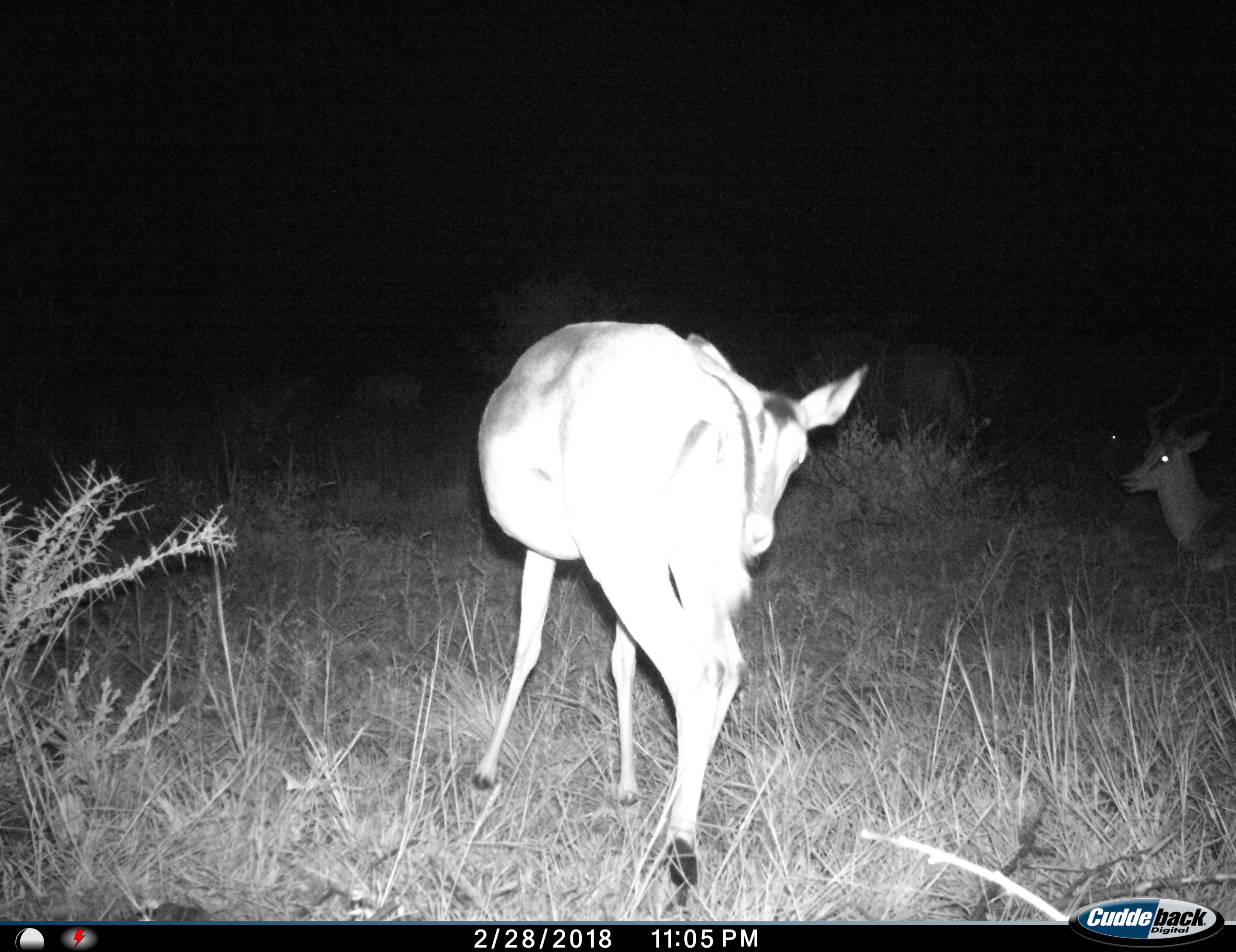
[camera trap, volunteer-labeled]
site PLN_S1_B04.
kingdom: Animalia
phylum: Chordata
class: Mammalia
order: Artiodactyla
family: Bovidae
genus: Aepyceros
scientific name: Aepyceros melampus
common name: impala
Impala (Aepyceros melampus), count 3. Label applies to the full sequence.